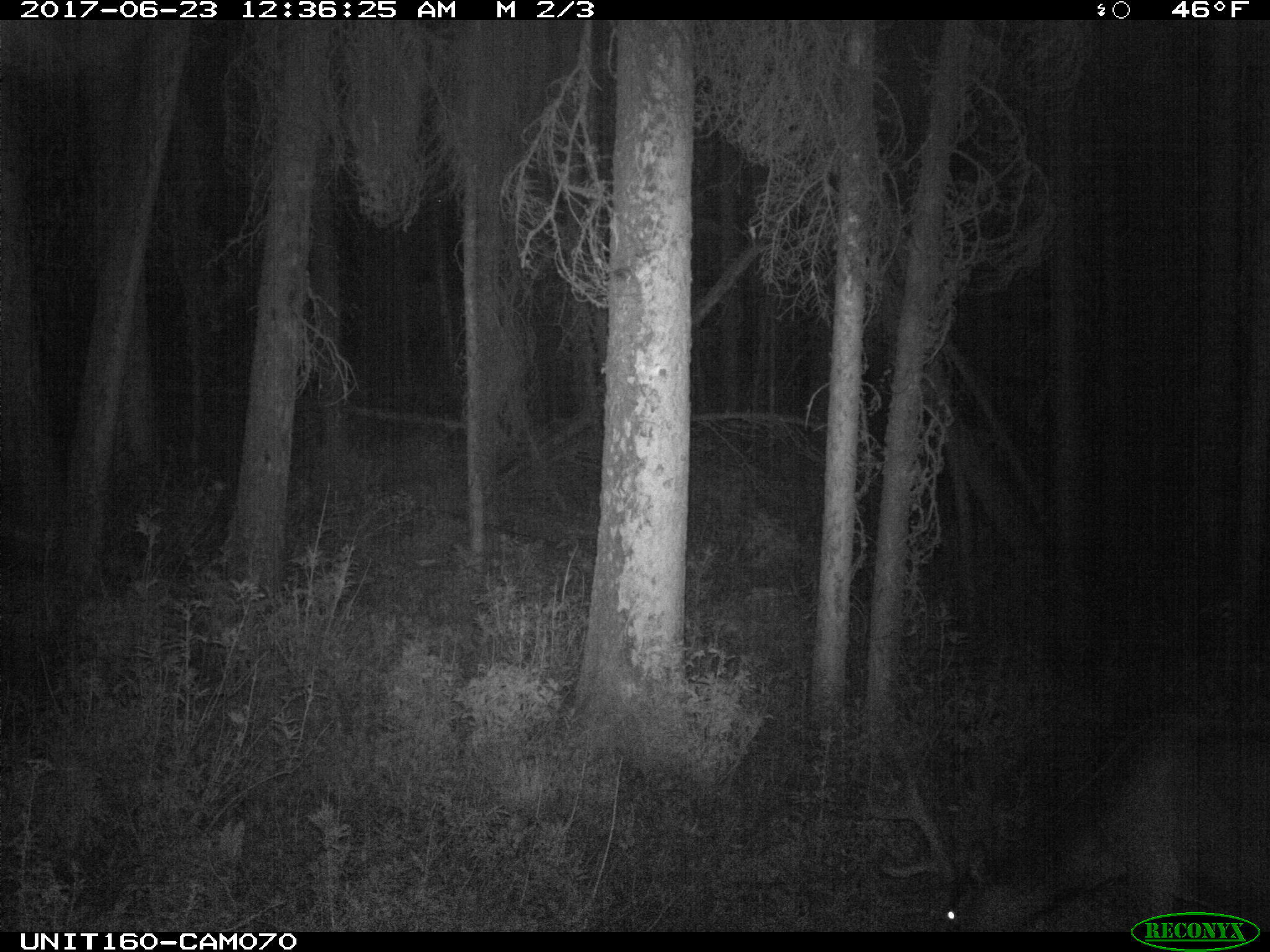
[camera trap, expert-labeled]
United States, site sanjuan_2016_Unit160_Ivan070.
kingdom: Animalia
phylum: Chordata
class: Mammalia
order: Artiodactyla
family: Cervidae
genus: Cervus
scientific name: Cervus elaphus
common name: red deer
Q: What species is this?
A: Cervus elaphus (red deer).